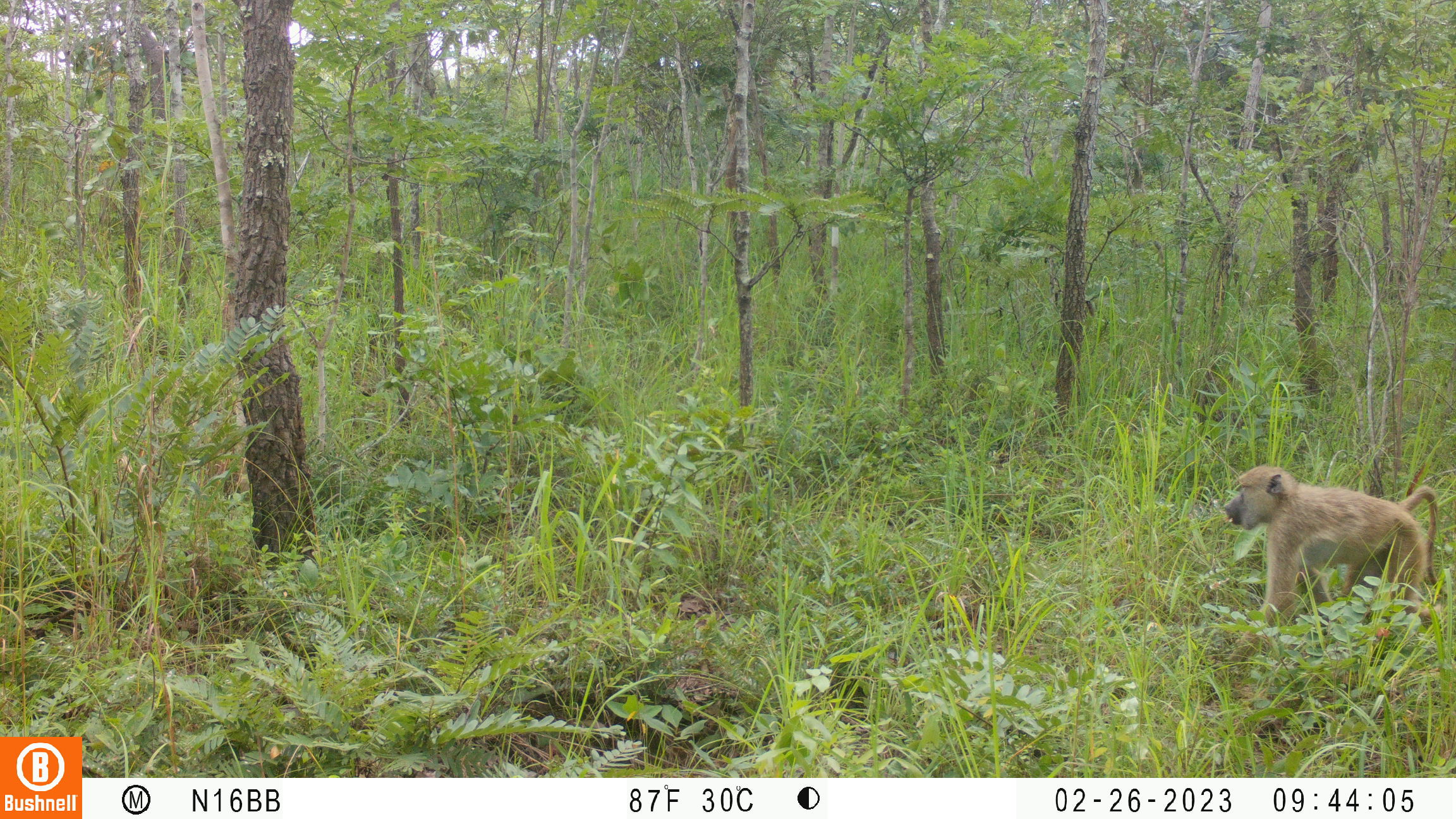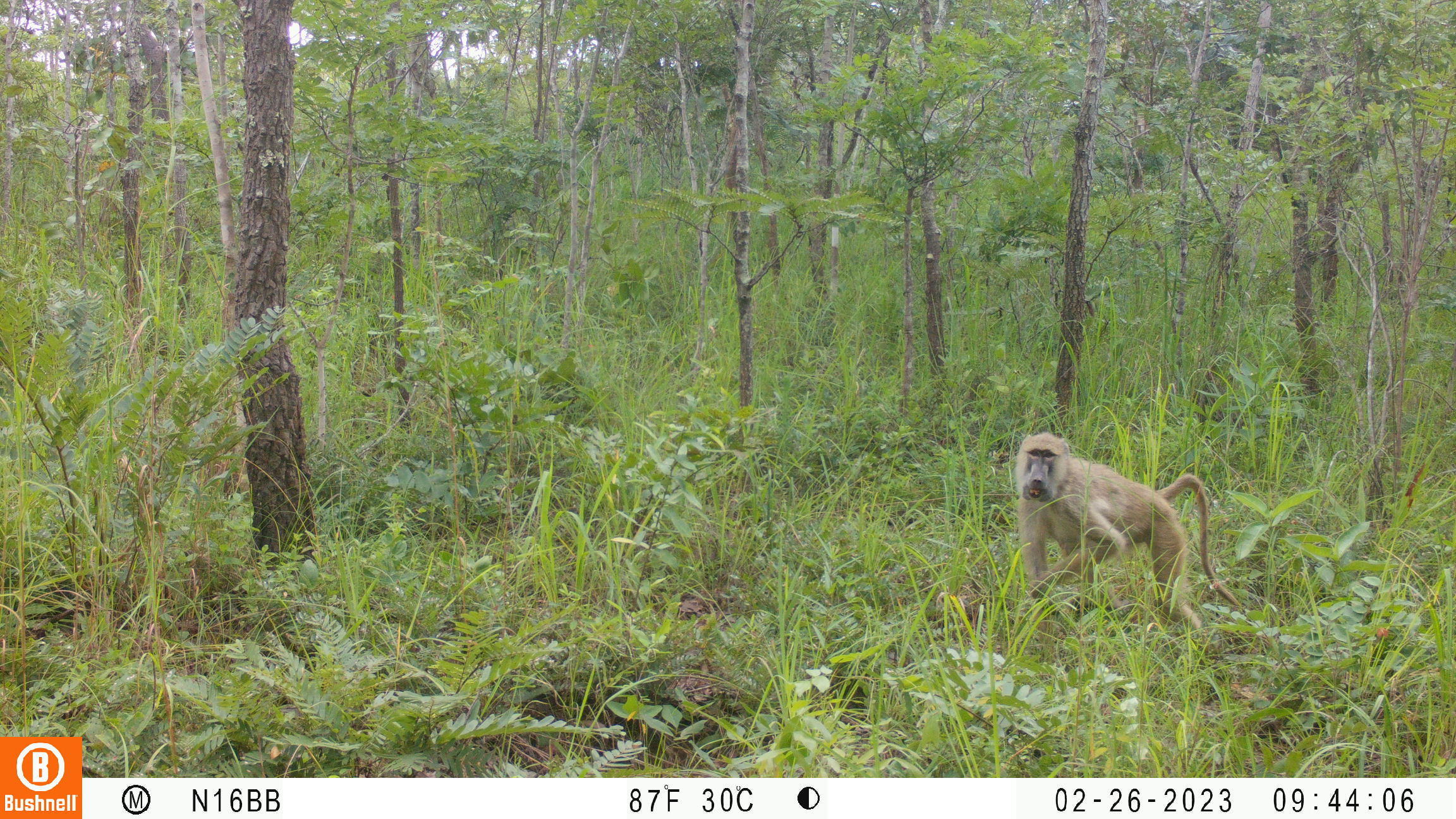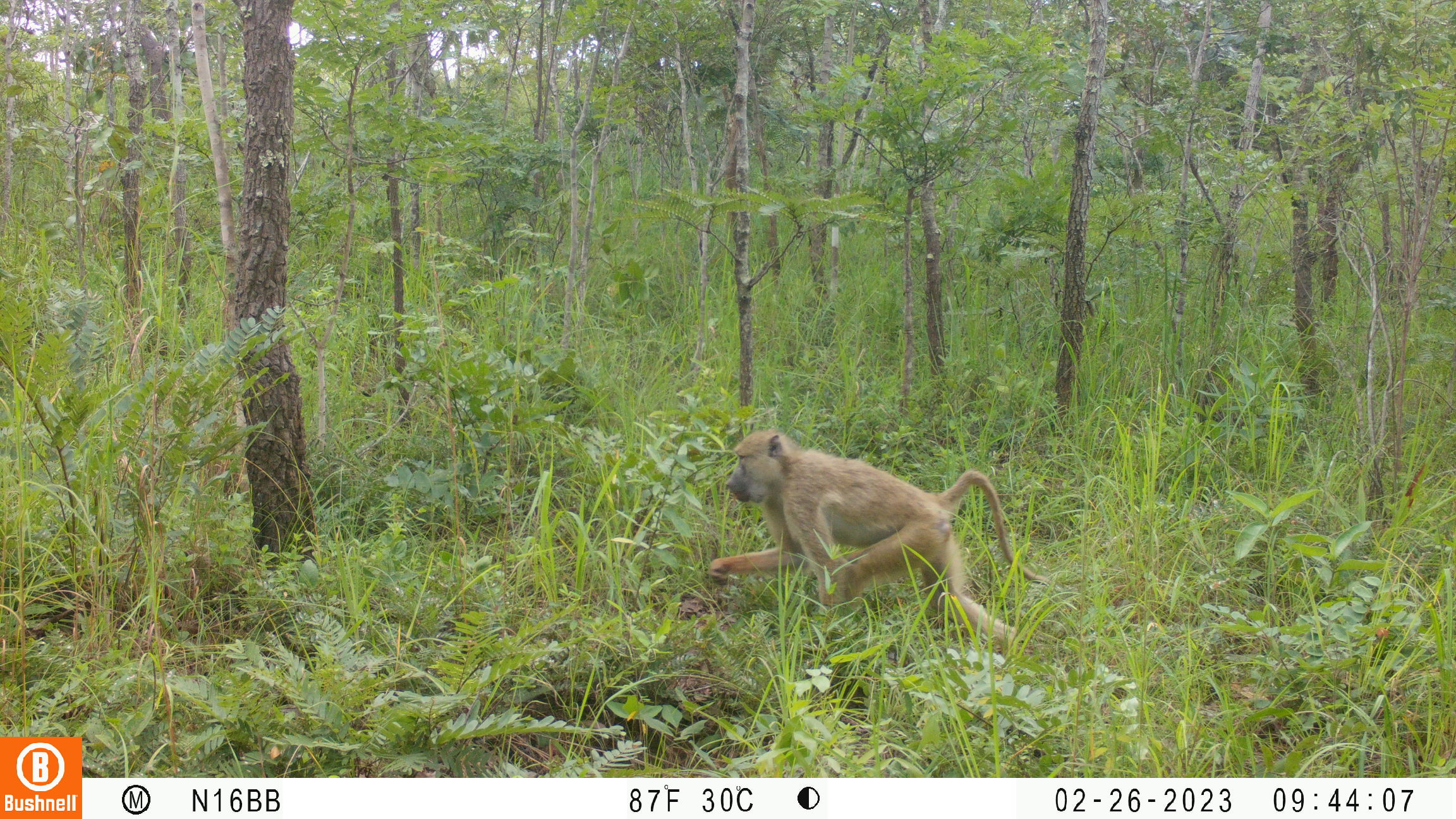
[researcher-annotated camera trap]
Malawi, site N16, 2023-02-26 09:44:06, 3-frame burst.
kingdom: Animalia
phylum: Chordata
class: Mammalia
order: Primates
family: Cercopithecidae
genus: Papio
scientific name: Papio cynocephalus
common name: yellow baboon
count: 1